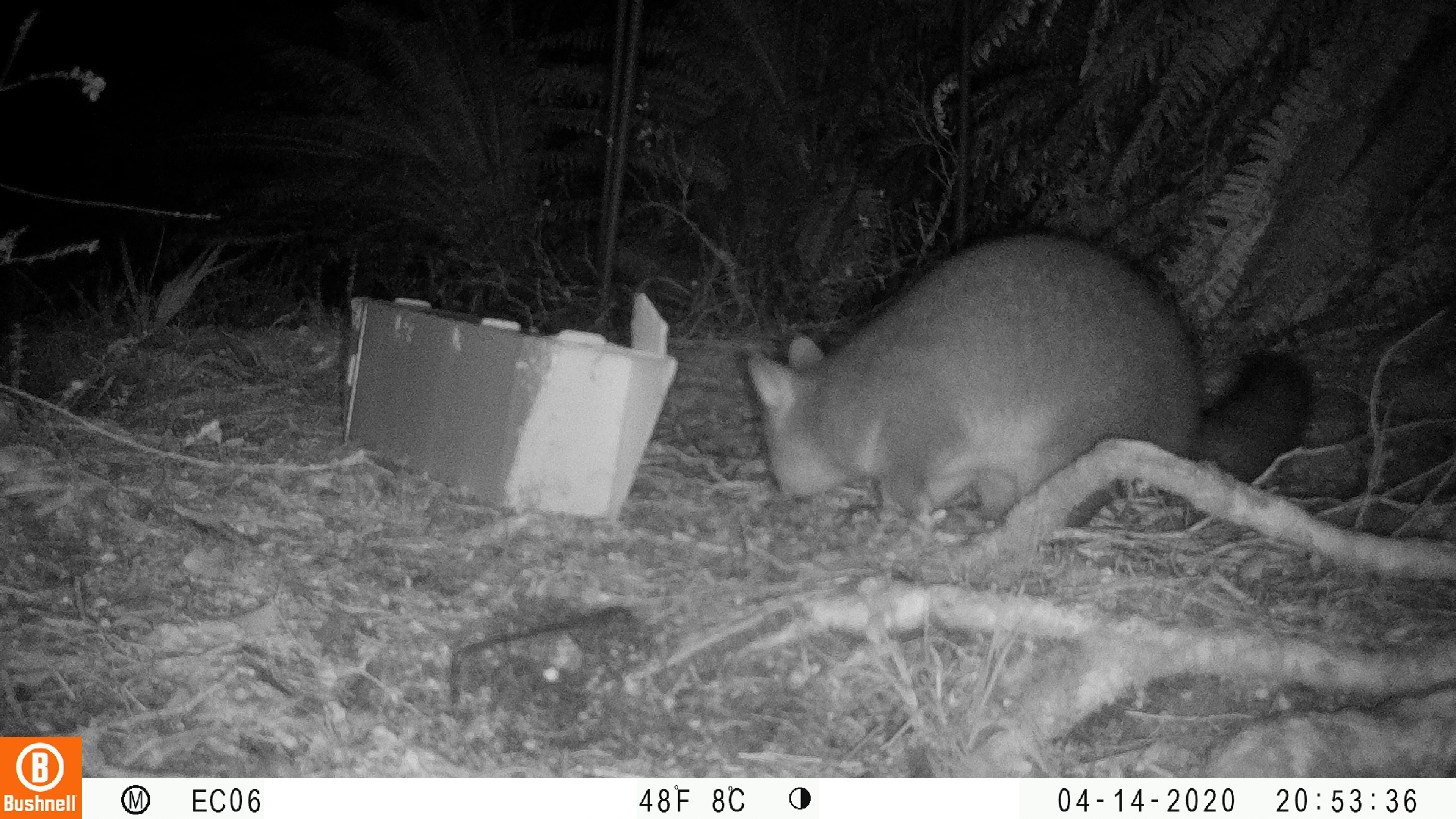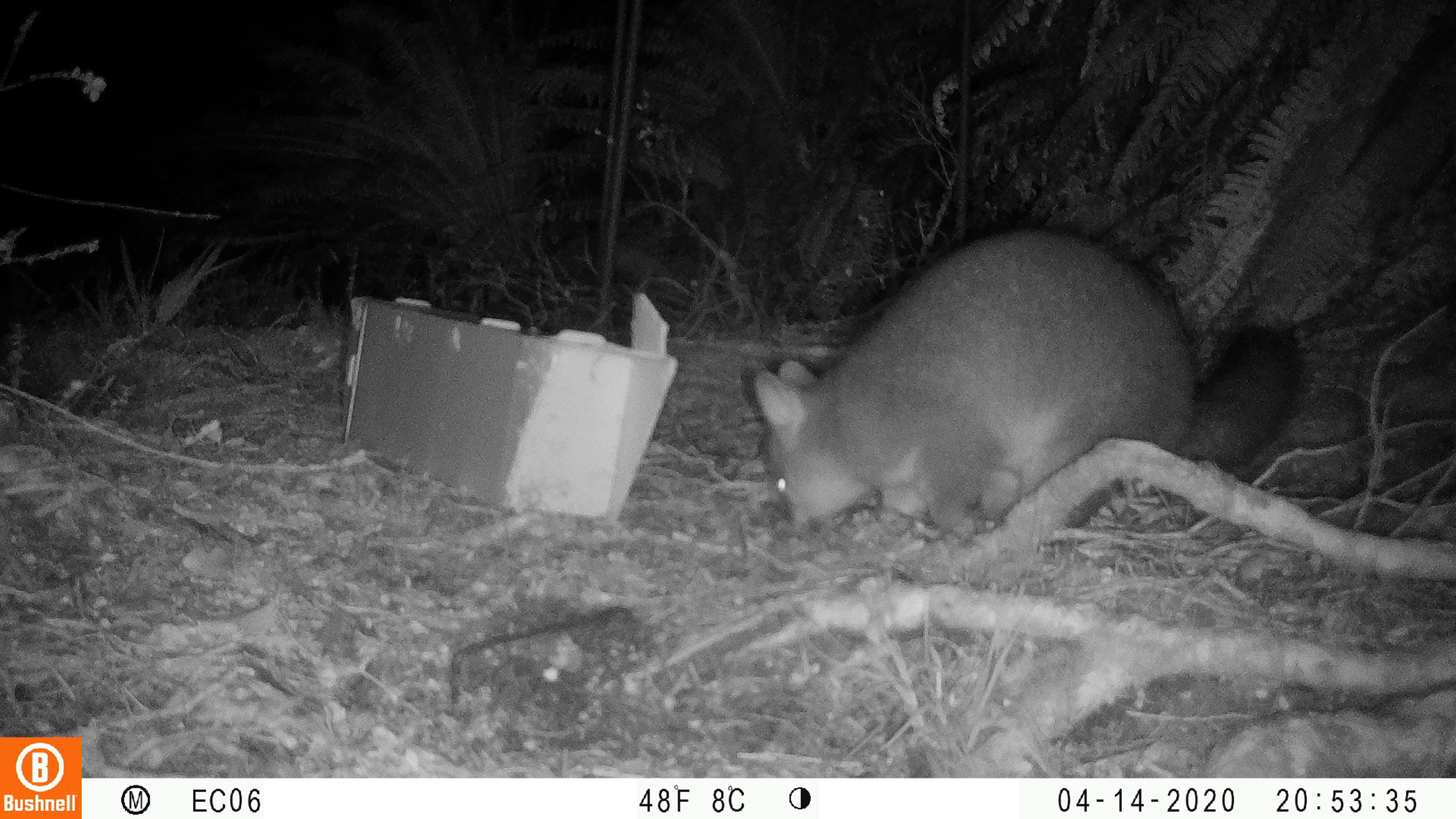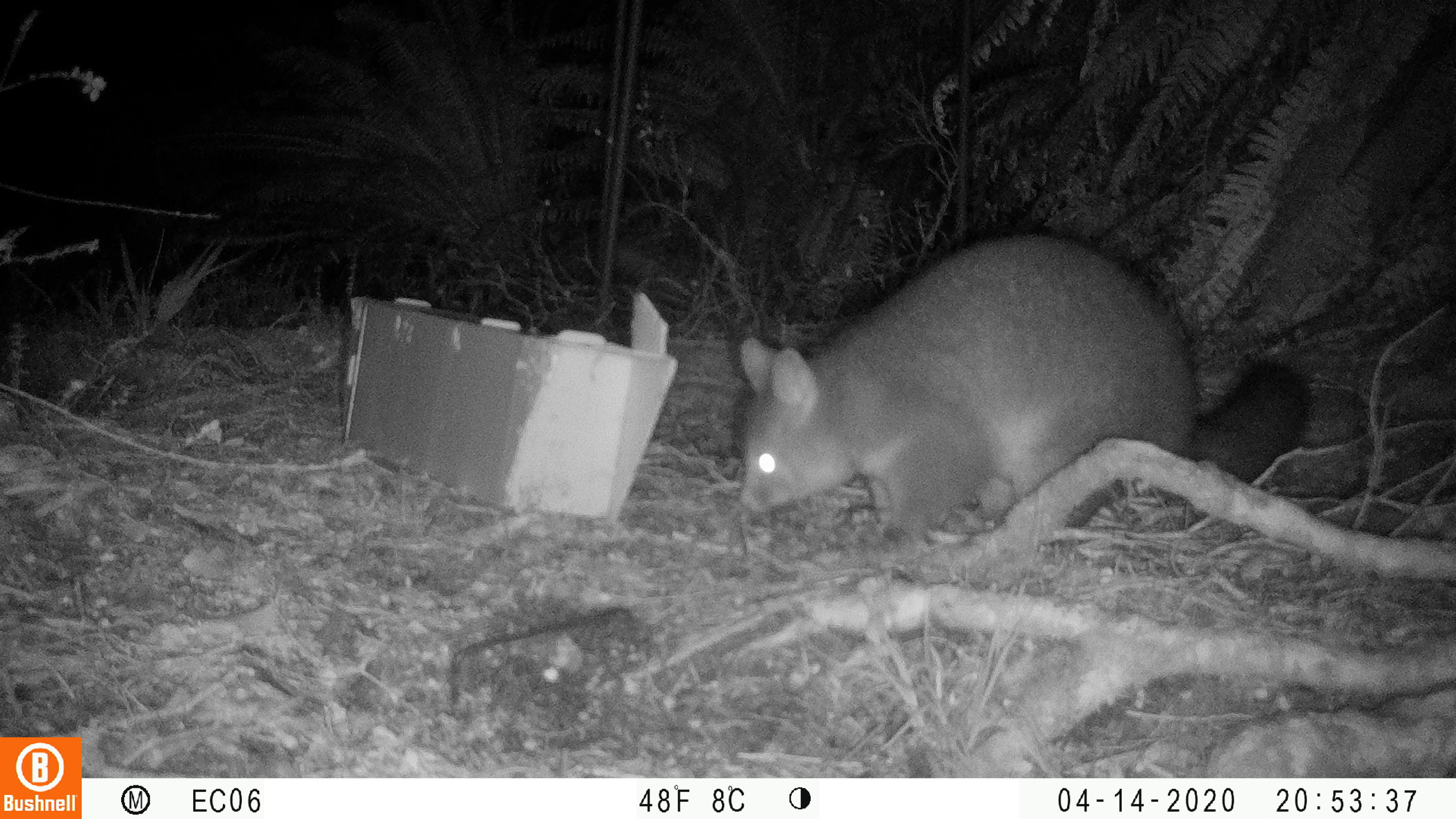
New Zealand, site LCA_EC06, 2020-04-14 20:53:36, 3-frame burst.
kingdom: Animalia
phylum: Chordata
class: Mammalia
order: Diprotodontia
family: Phalangeridae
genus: Trichosurus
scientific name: Trichosurus vulpecula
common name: common brushtail possum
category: possum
Possum (common brushtail possum) (Trichosurus vulpecula).